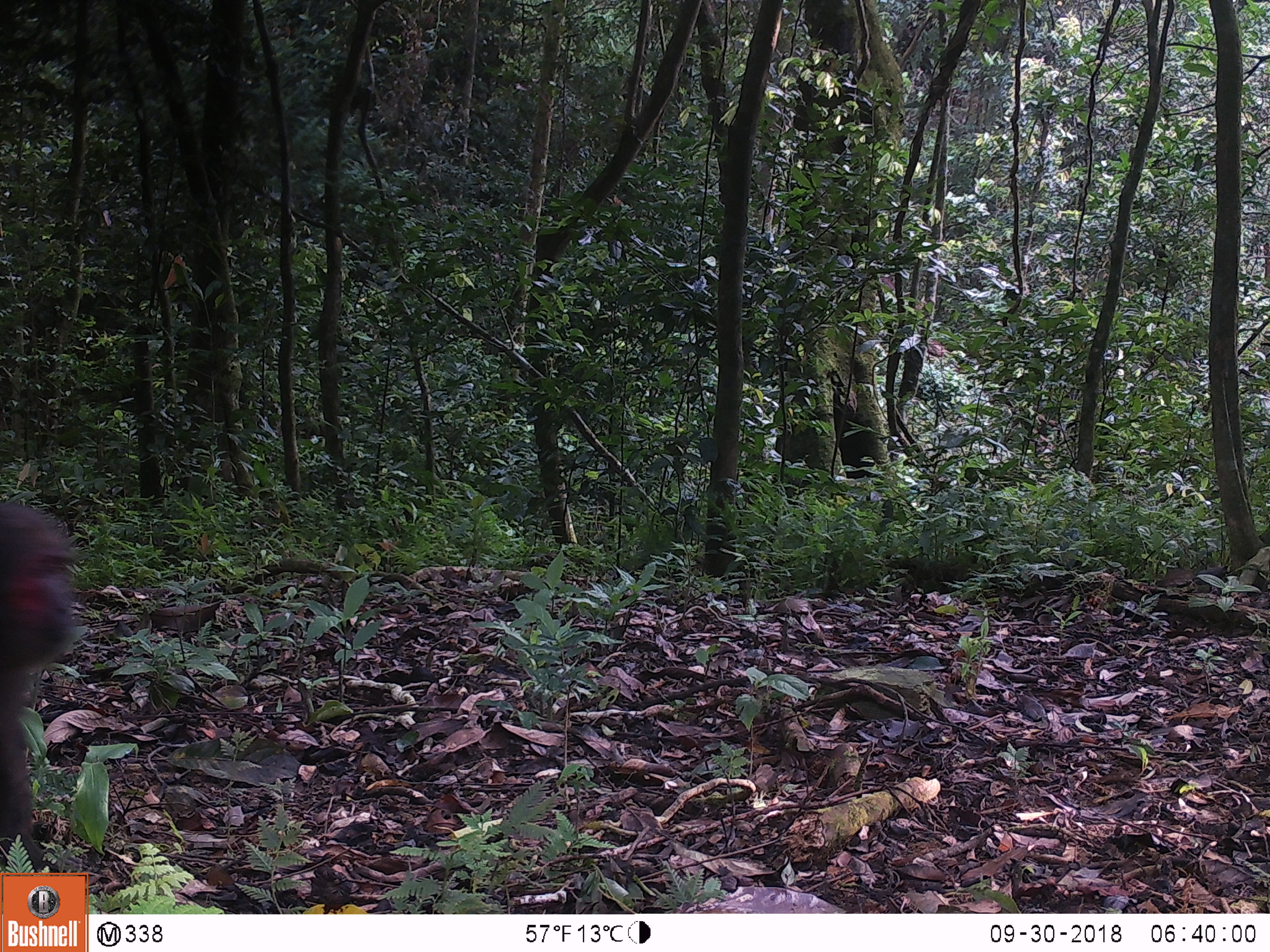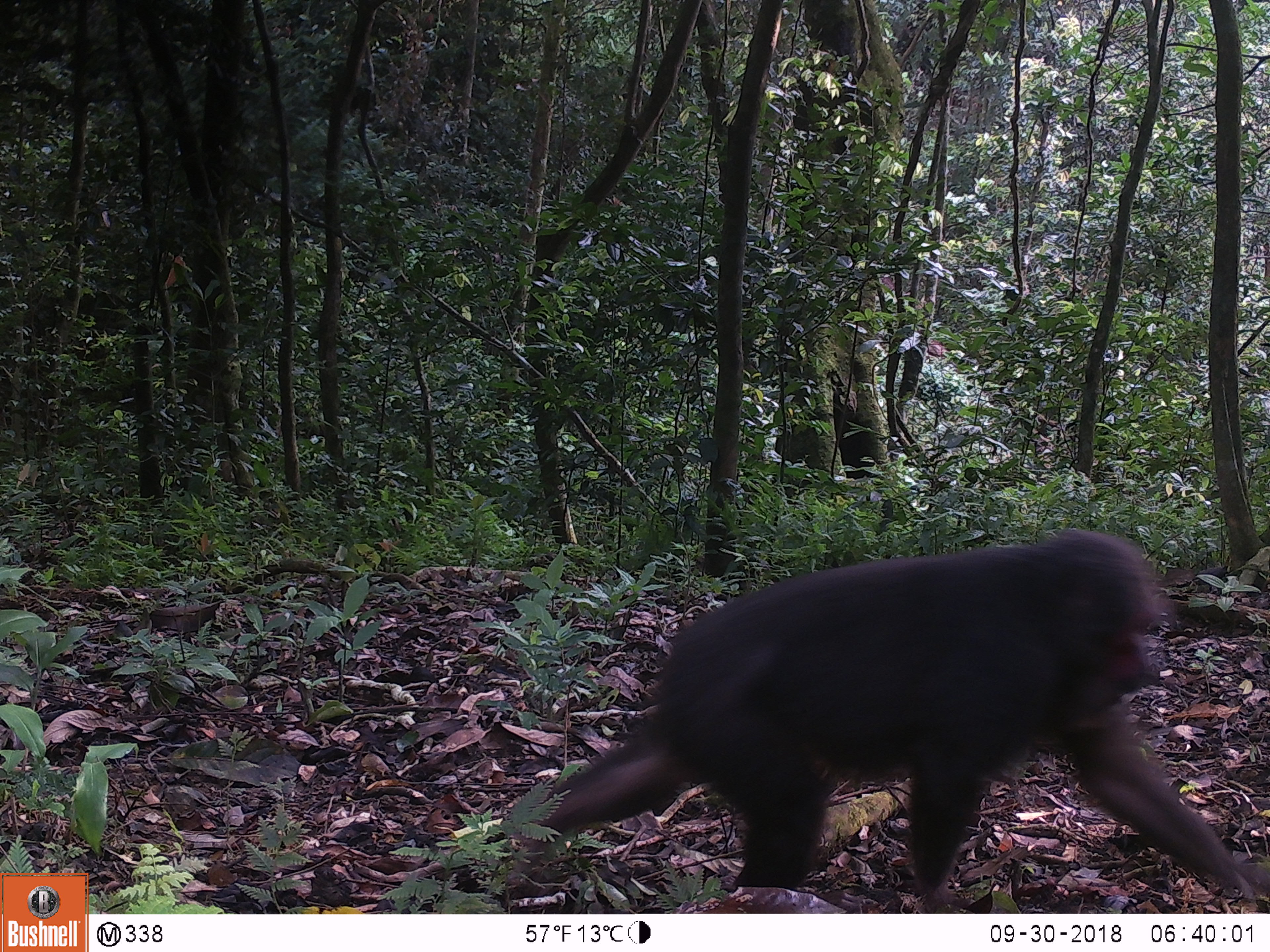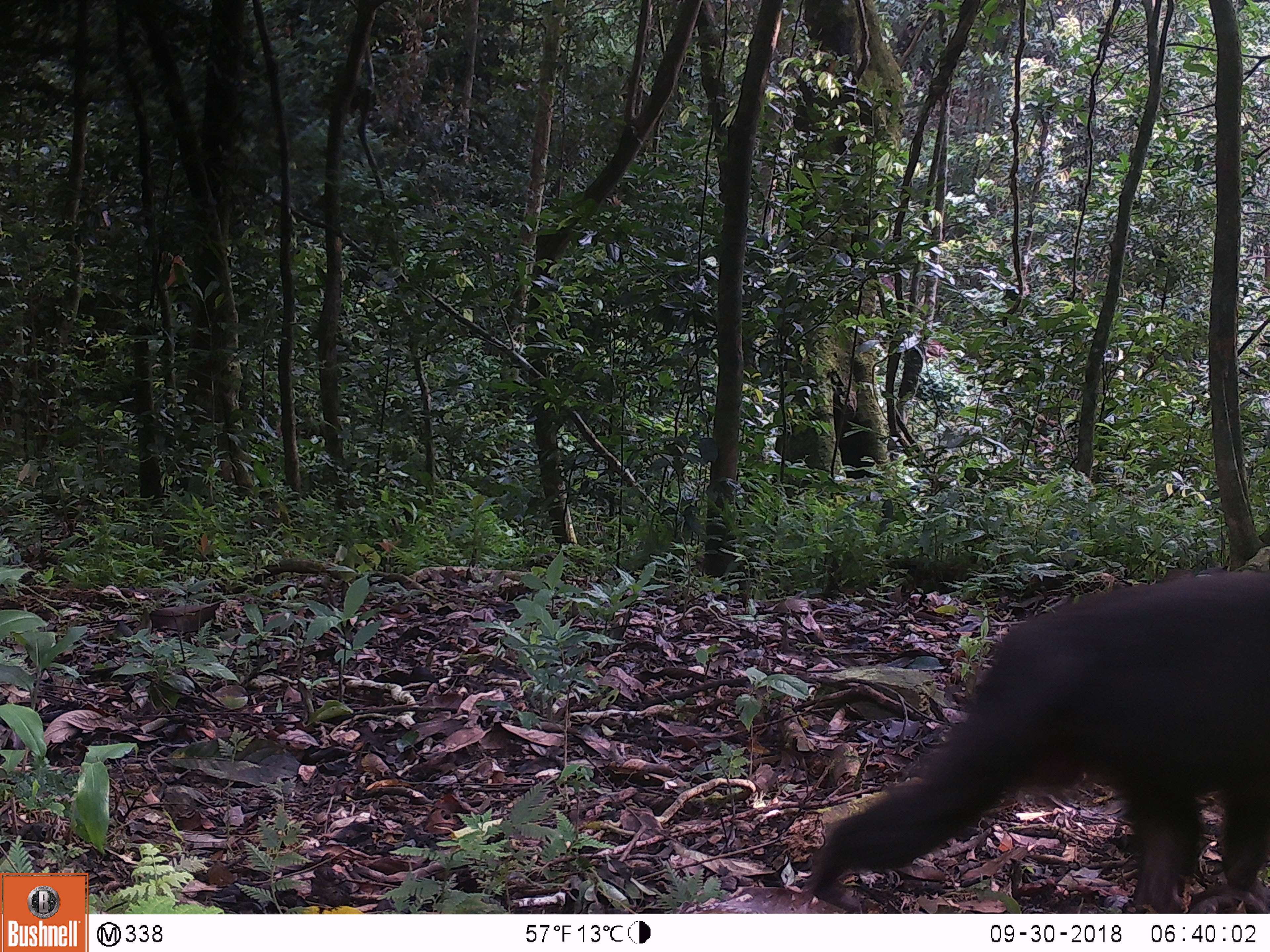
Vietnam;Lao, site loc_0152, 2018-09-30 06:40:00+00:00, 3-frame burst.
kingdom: Animalia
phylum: Chordata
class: Mammalia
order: Primates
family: Cercopithecidae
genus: Macaca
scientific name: Macaca arctoides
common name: stump-tailed macaque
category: stump tailed macaque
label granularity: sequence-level